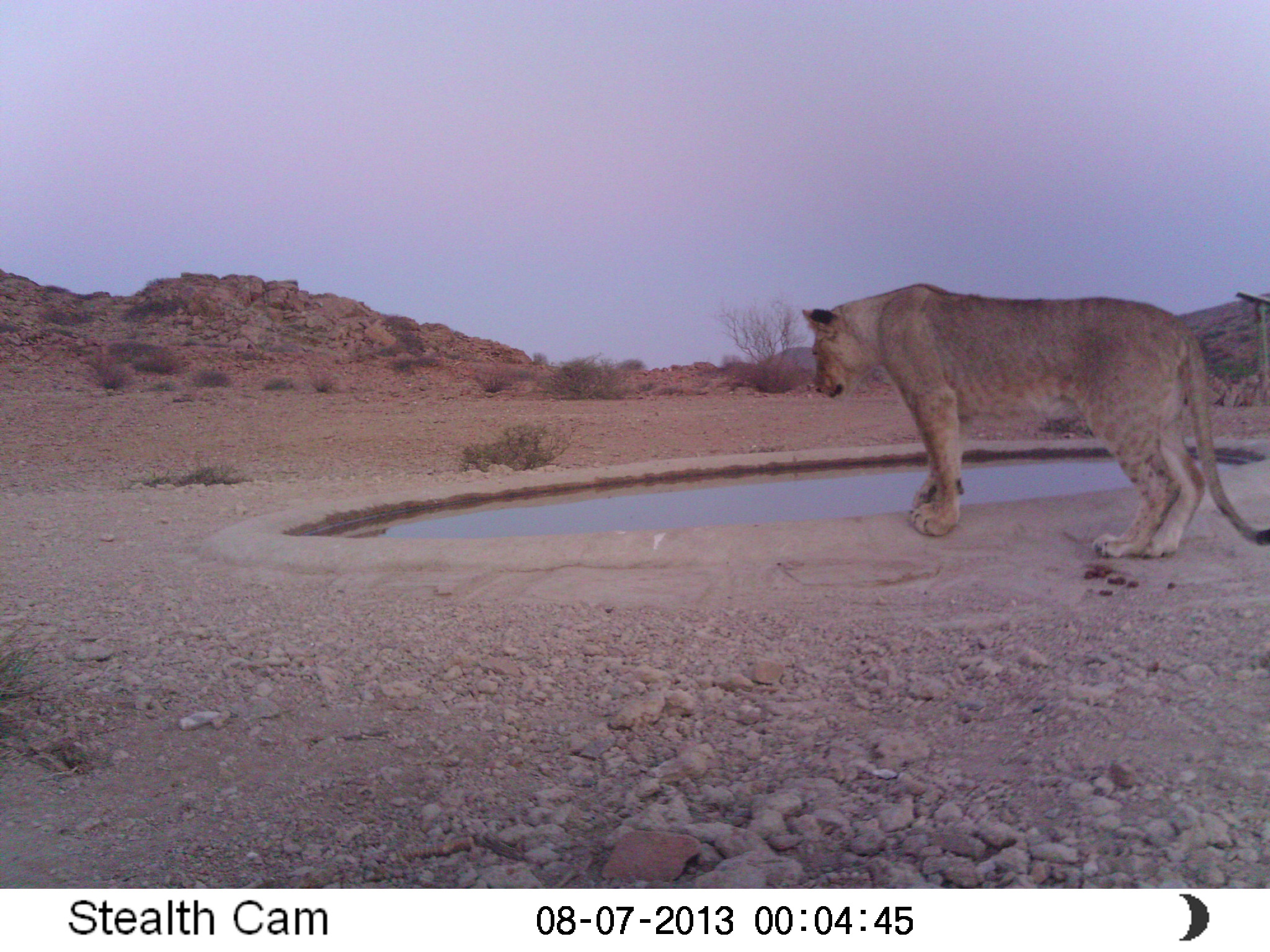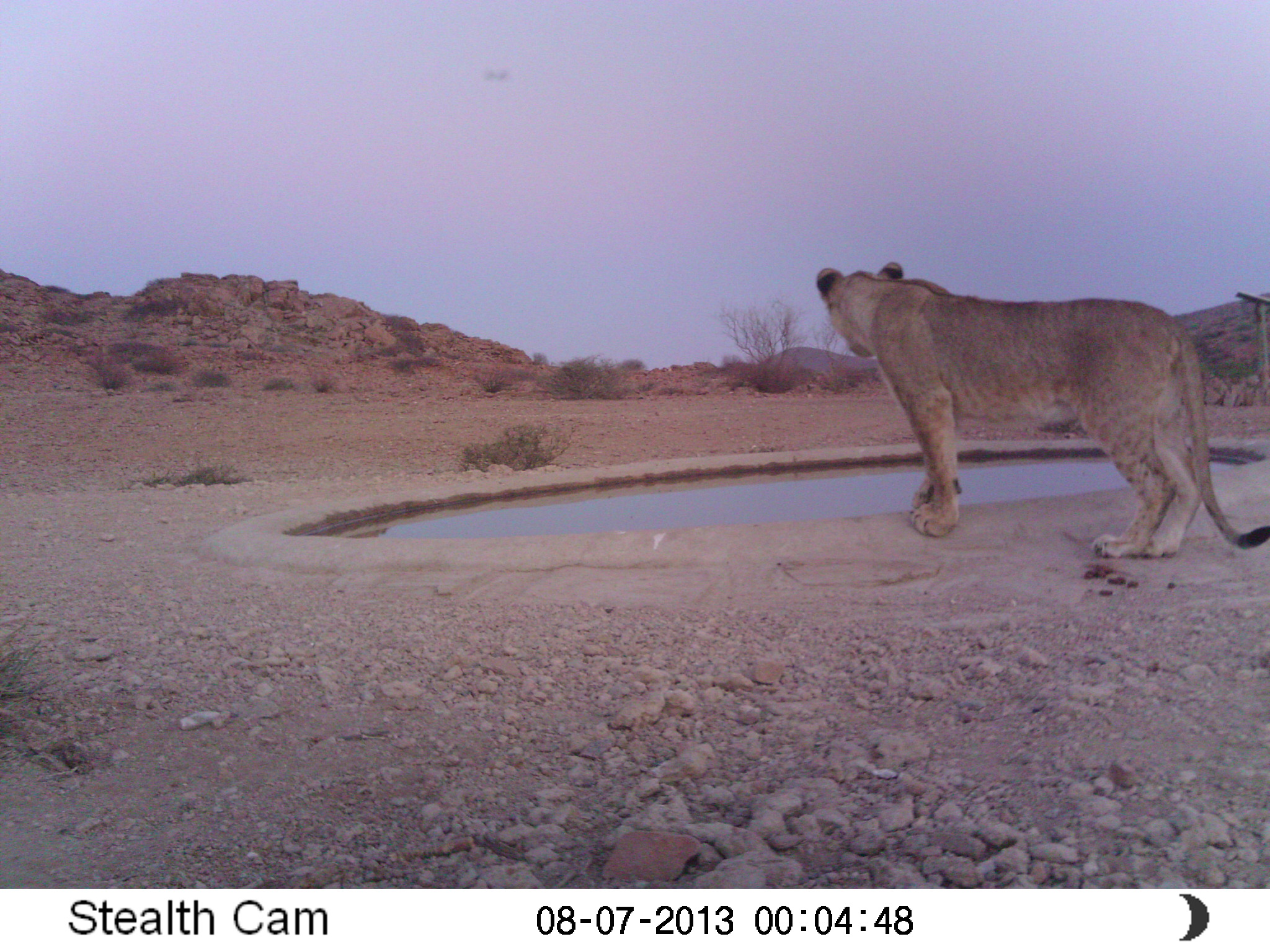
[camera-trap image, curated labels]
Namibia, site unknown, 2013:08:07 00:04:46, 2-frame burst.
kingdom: Animalia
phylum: Chordata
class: Mammalia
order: Carnivora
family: Felidae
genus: Panthera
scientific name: Panthera leo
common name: lion